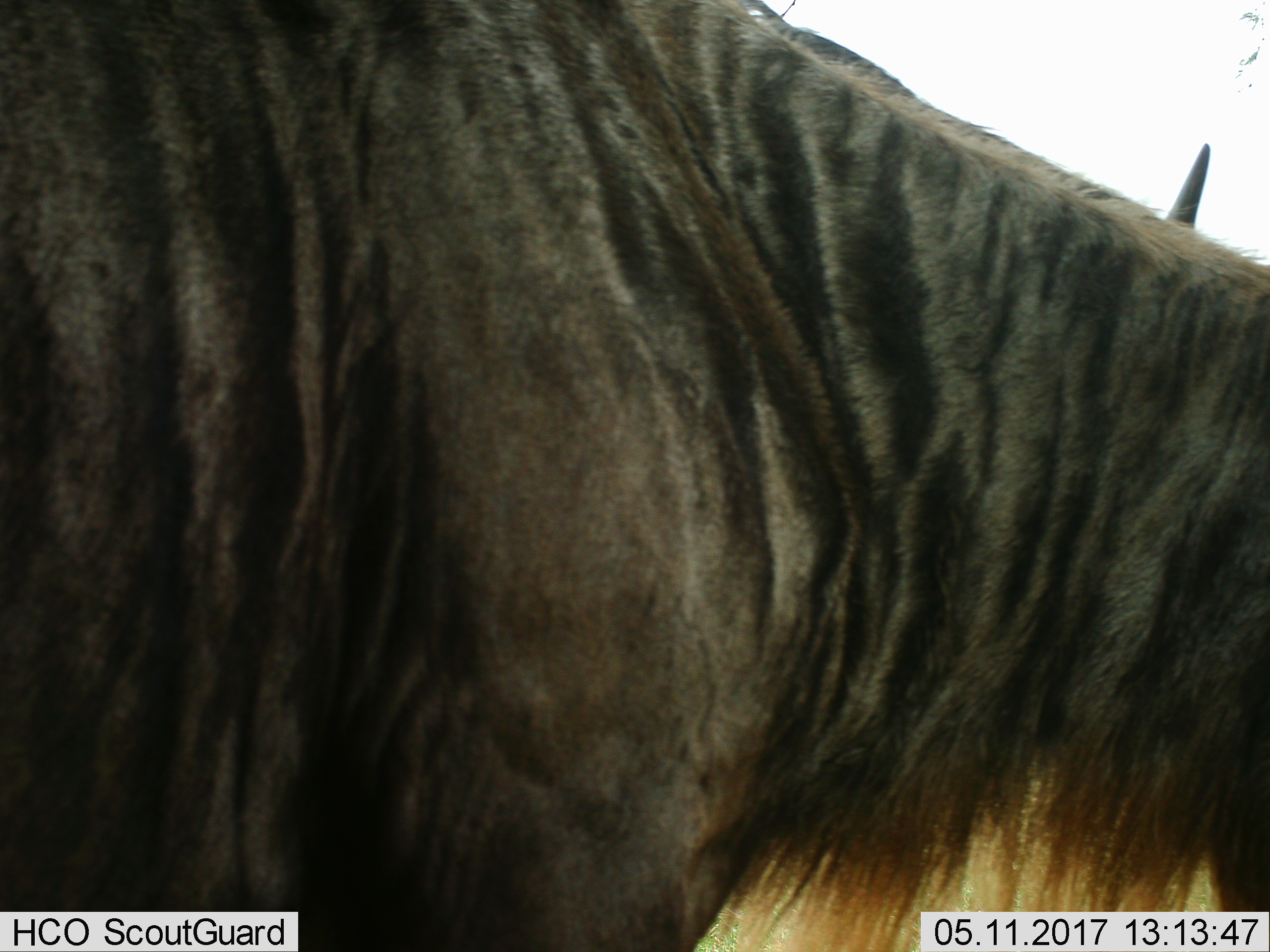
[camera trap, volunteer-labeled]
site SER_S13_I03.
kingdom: Animalia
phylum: Chordata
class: Mammalia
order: Artiodactyla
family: Bovidae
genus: Connochaetes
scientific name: Connochaetes taurinus taurinus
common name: blue wildebeest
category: wildebeestblue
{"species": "wildebeestblue (blue wildebeest) (Connochaetes taurinus taurinus)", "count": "1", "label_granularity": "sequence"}